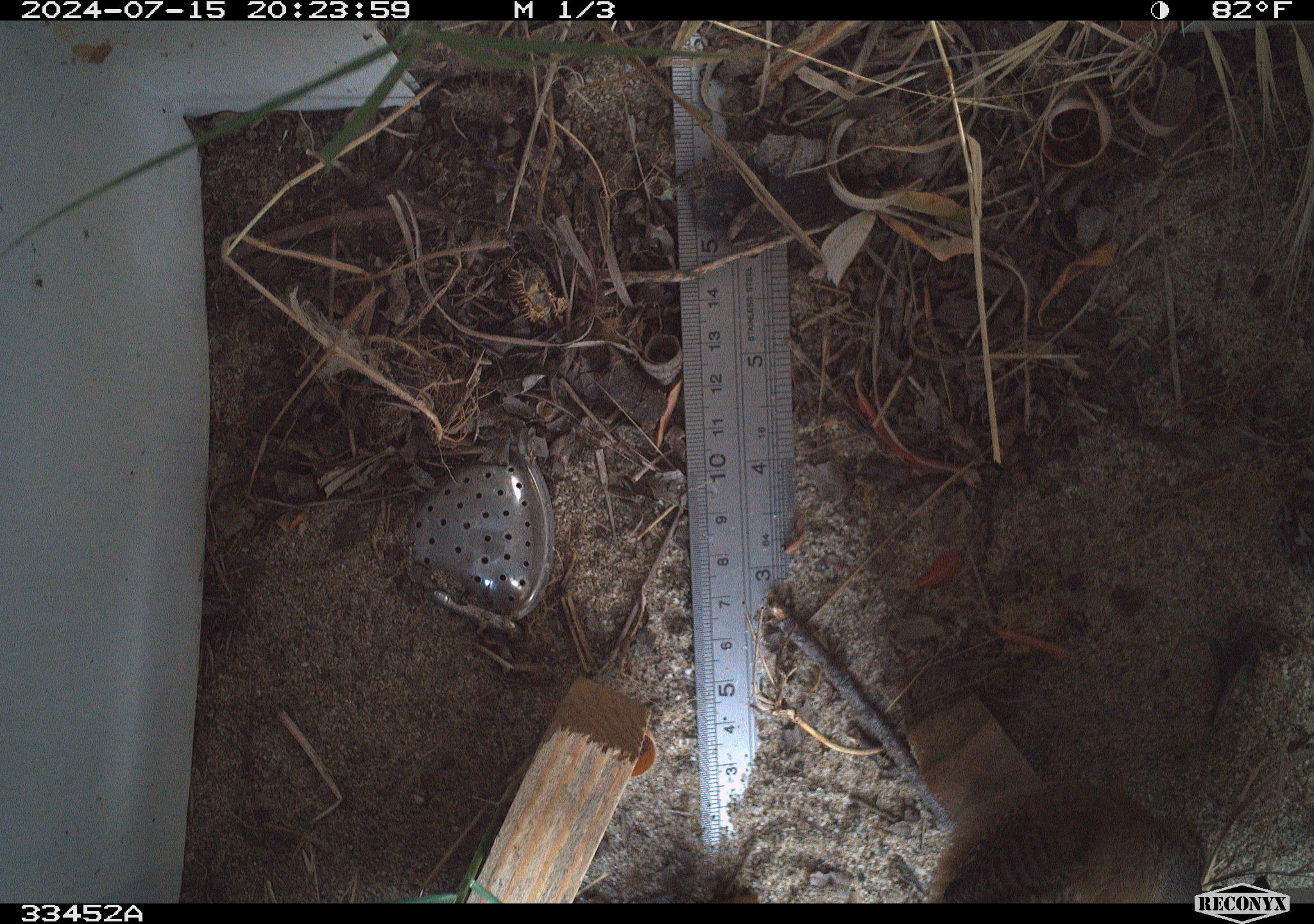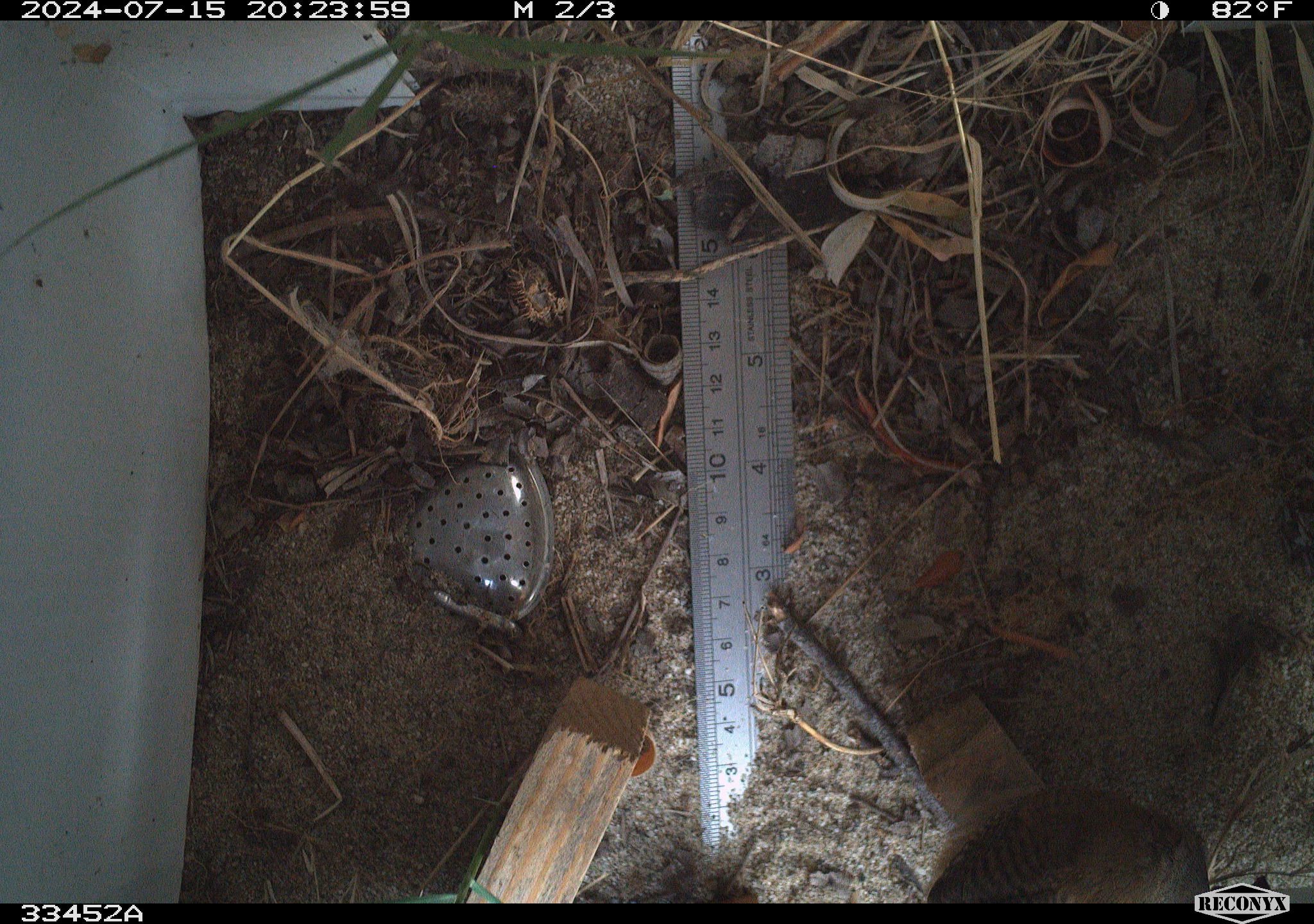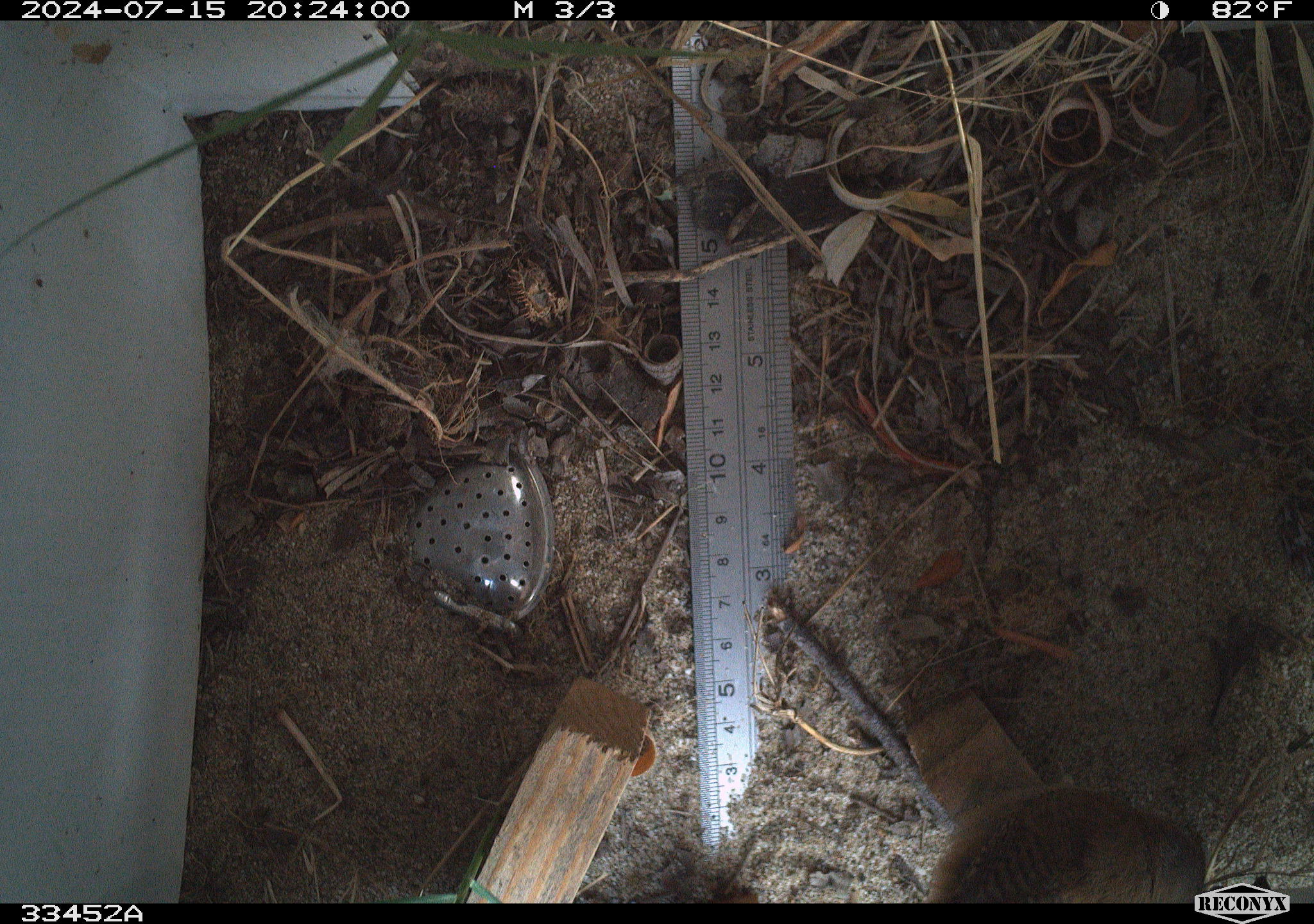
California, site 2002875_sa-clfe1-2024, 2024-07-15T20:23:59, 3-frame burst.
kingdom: Animalia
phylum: Chordata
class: Aves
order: Passeriformes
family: Troglodytidae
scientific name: Troglodytidae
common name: wren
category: troglodytidae family